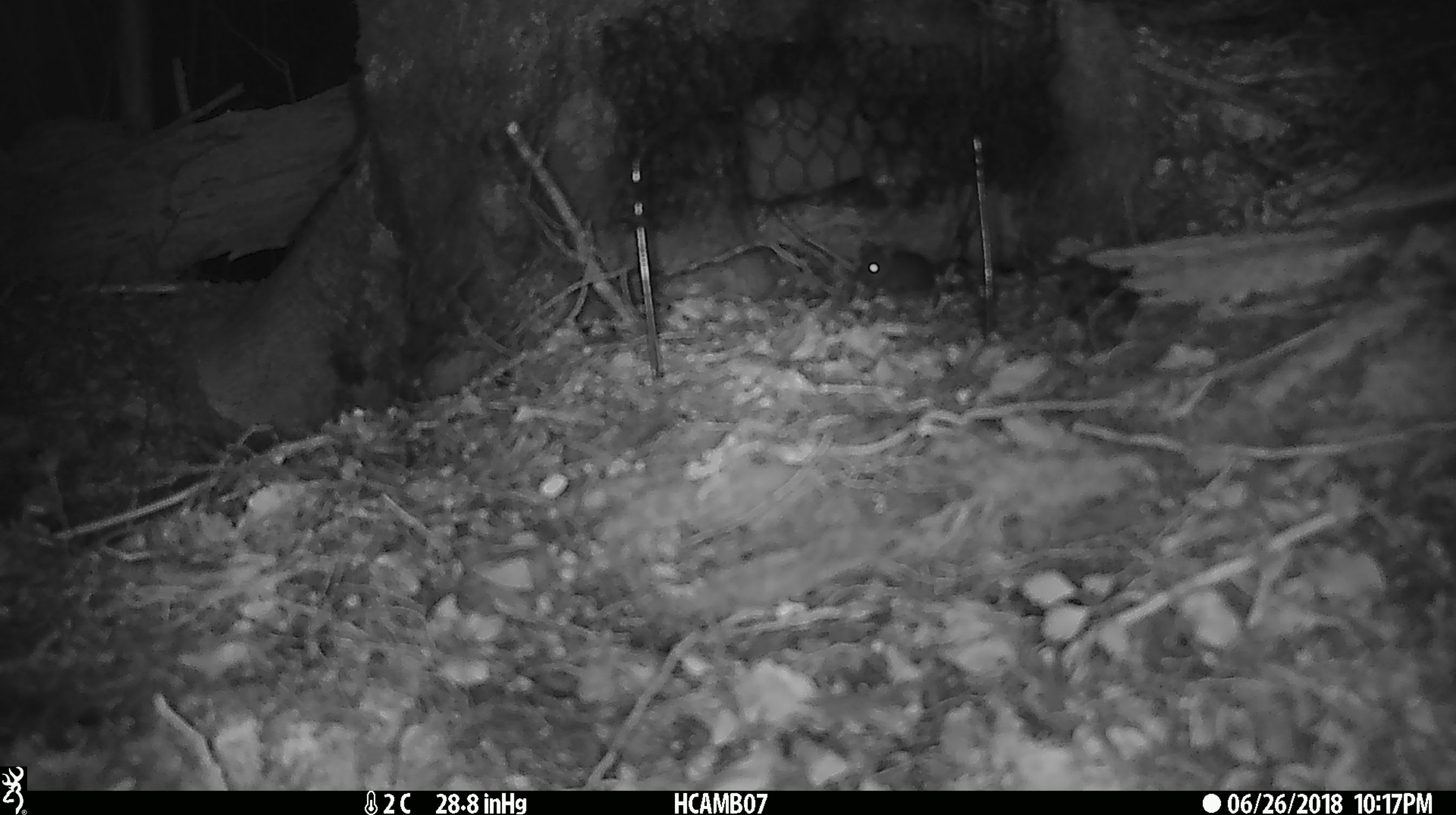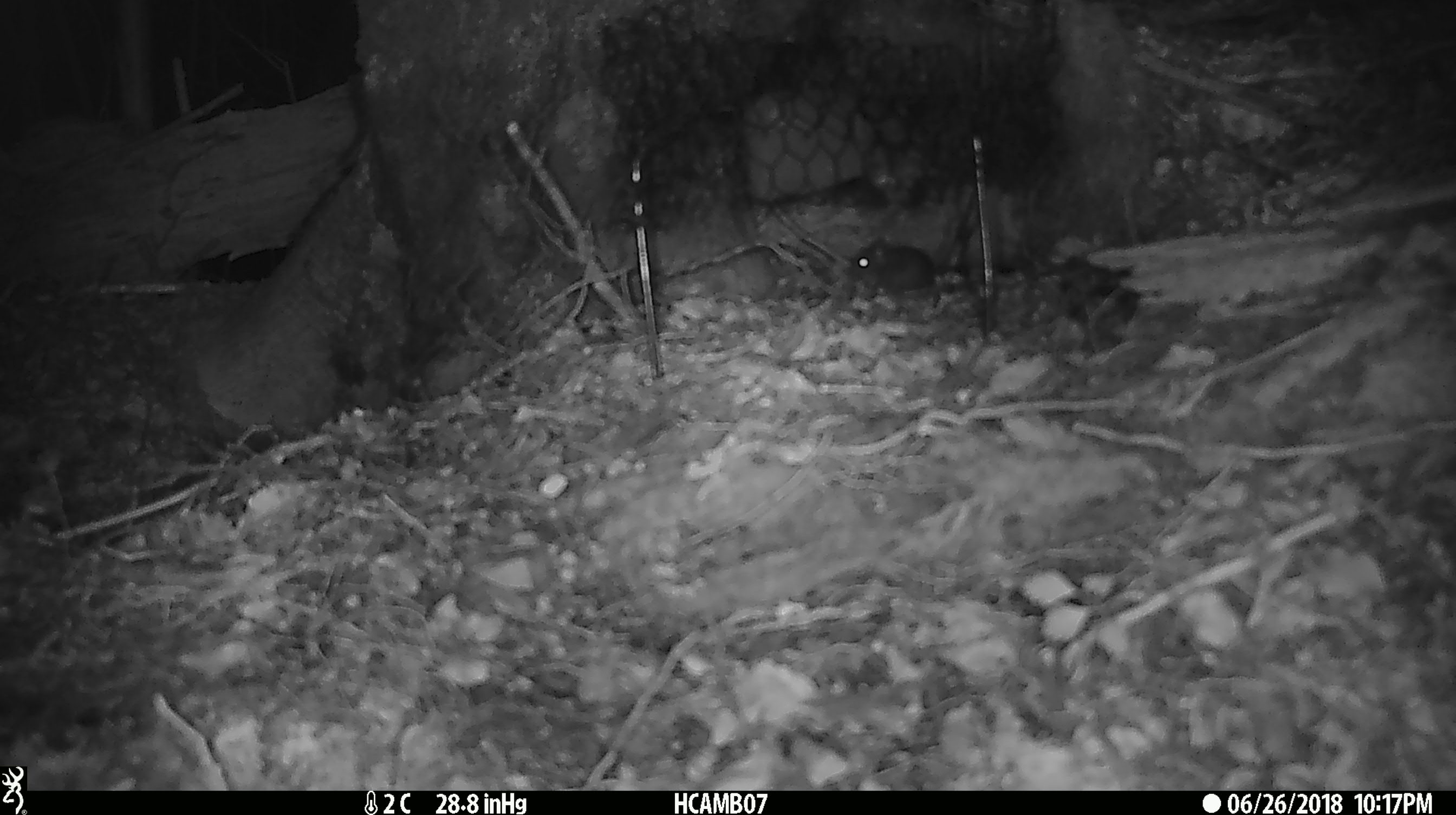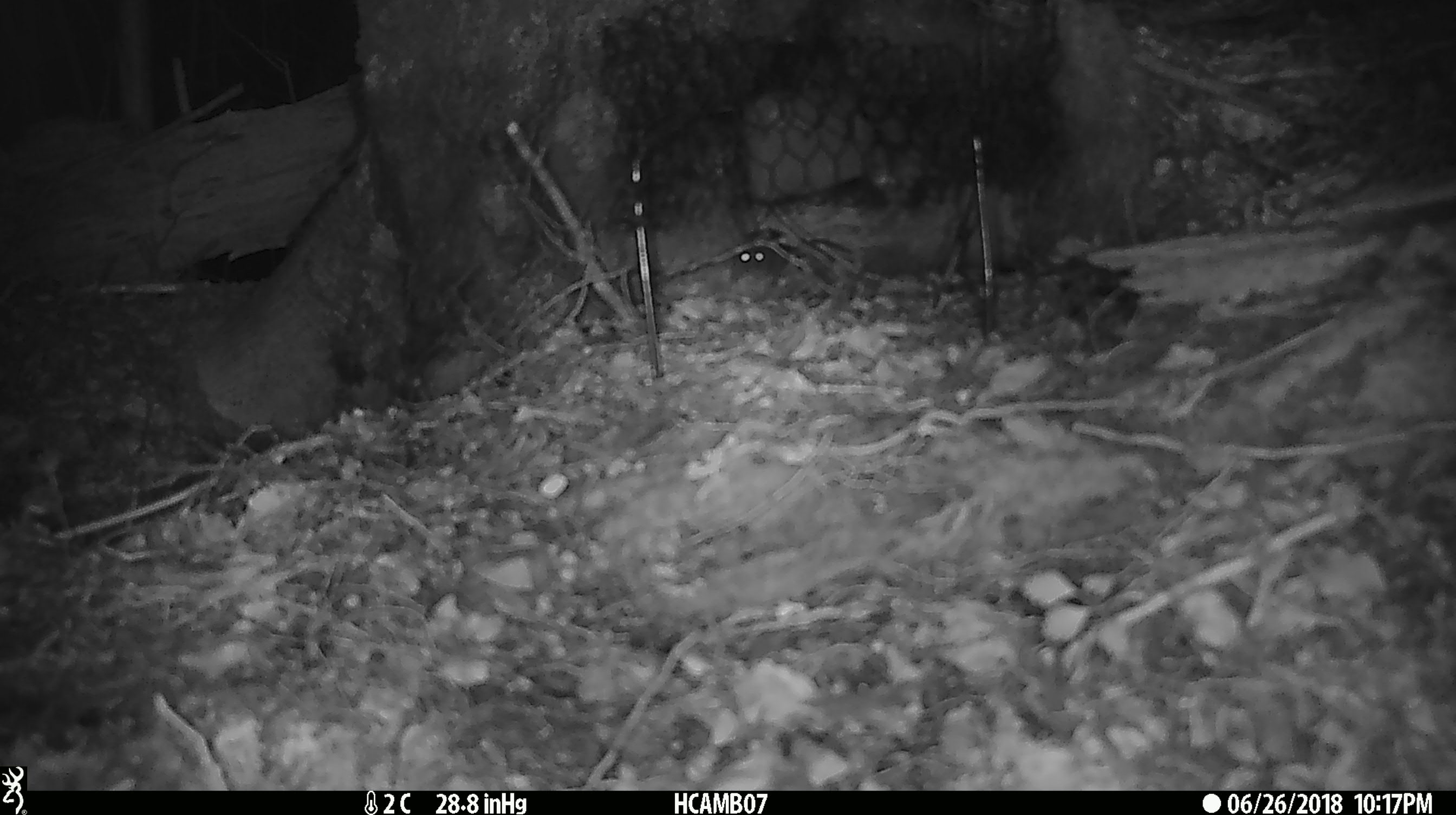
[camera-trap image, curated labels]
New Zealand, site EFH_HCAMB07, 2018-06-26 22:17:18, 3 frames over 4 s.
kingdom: Animalia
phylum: Chordata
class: Mammalia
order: Rodentia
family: Muridae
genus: Mus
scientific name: Mus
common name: mouse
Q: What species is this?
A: Mouse (Mus).